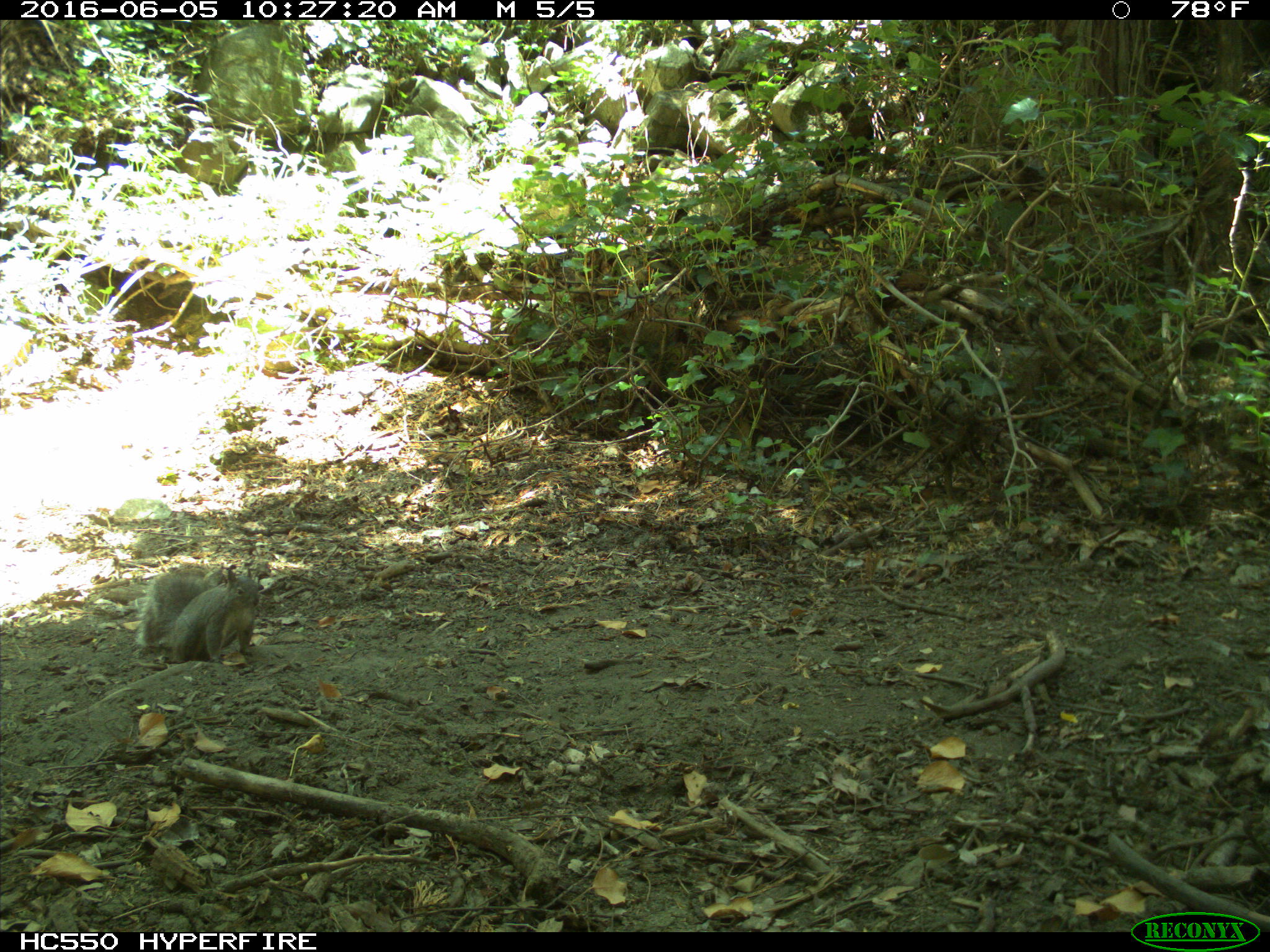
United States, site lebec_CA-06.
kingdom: Animalia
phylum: Chordata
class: Mammalia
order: Rodentia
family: Sciuridae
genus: Sciurus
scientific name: Sciurus carolinensis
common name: eastern gray squirrel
Sciurus carolinensis (eastern gray squirrel).